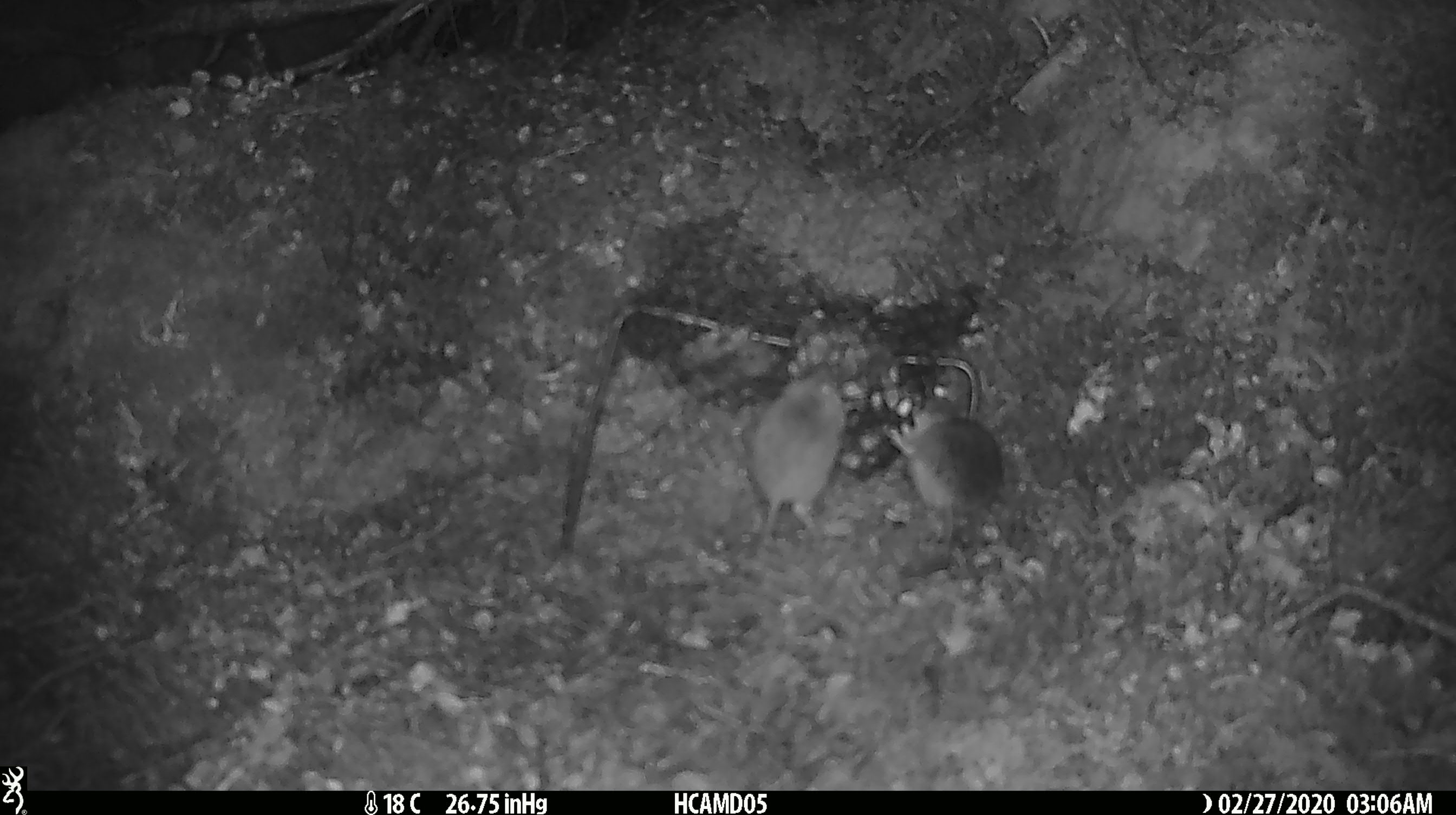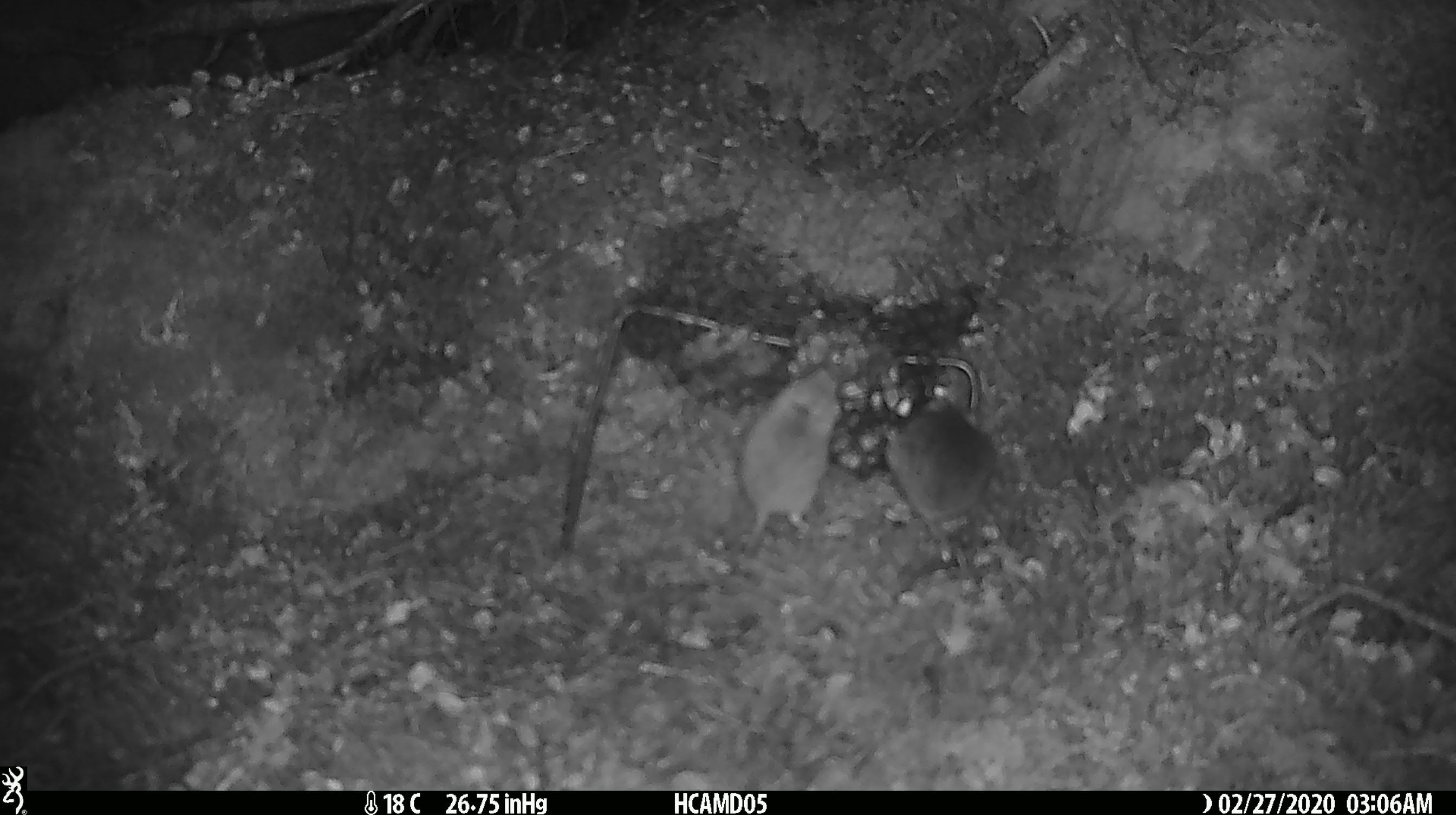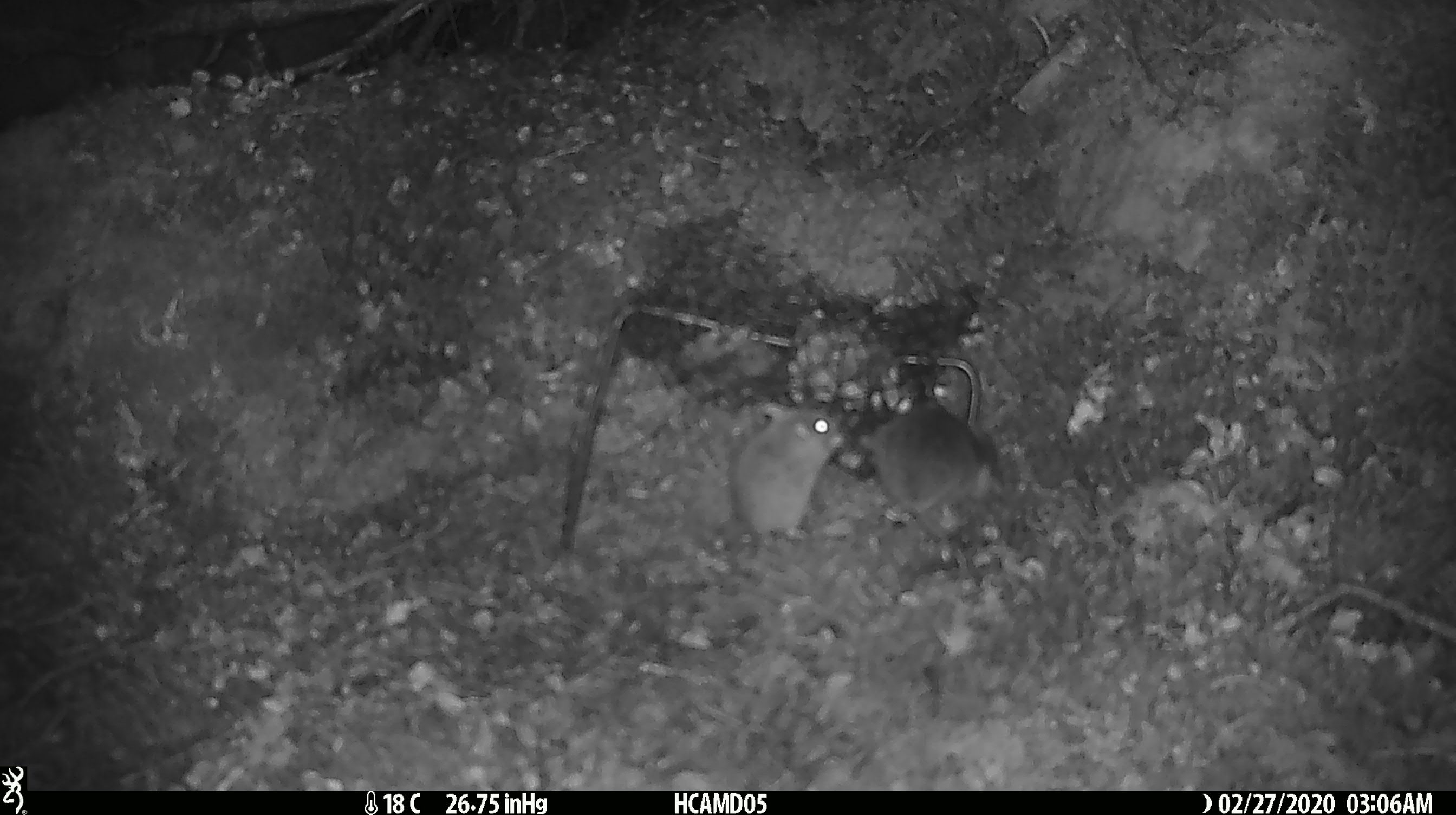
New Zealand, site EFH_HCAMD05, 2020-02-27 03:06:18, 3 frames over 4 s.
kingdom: Animalia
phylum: Chordata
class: Mammalia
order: Rodentia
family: Muridae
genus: Mus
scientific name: Mus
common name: mouse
Mouse (Mus).